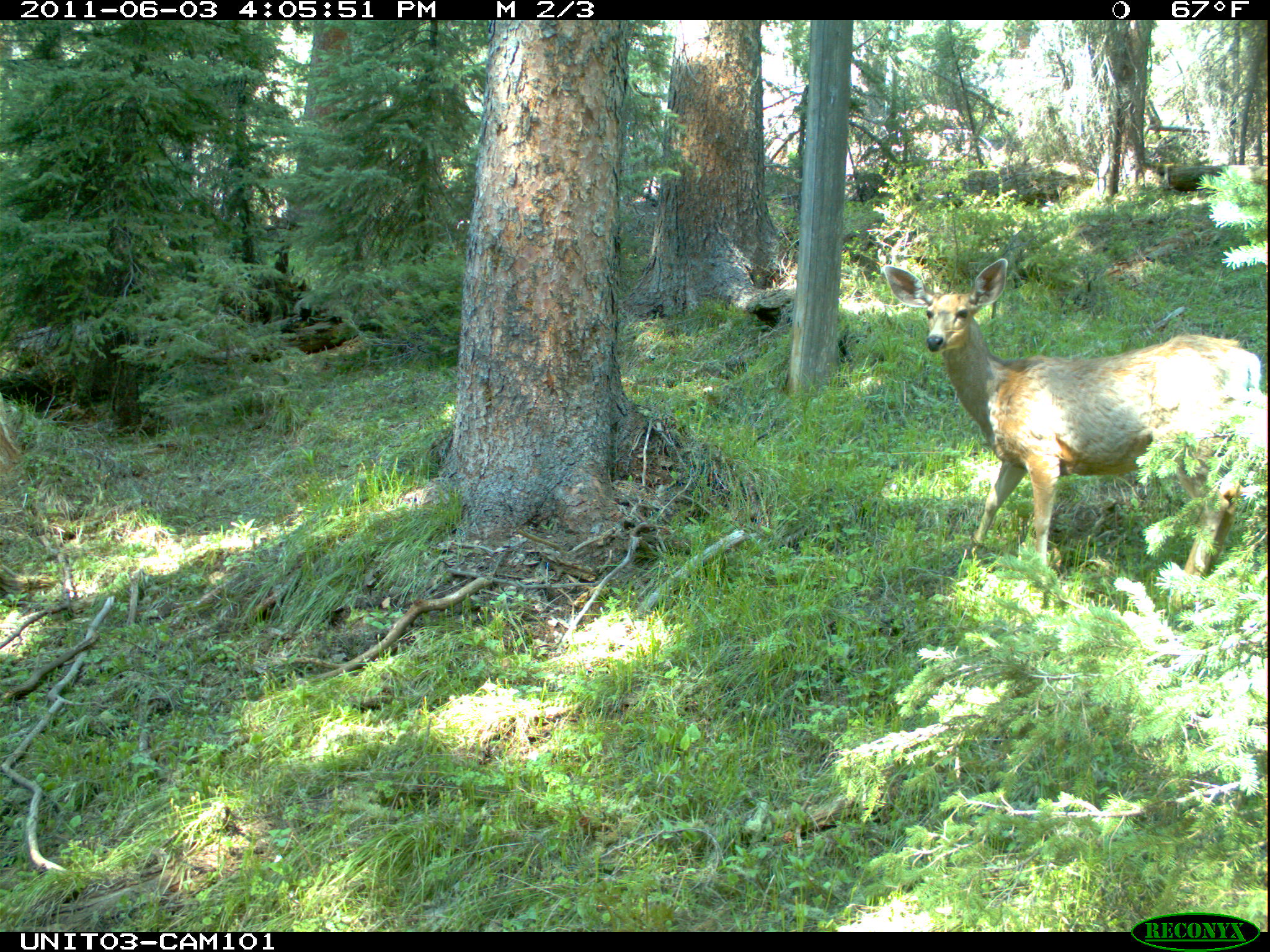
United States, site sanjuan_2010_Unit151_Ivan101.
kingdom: Animalia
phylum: Chordata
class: Mammalia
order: Artiodactyla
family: Cervidae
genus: Odocoileus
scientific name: Odocoileus hemionus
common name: mule deer